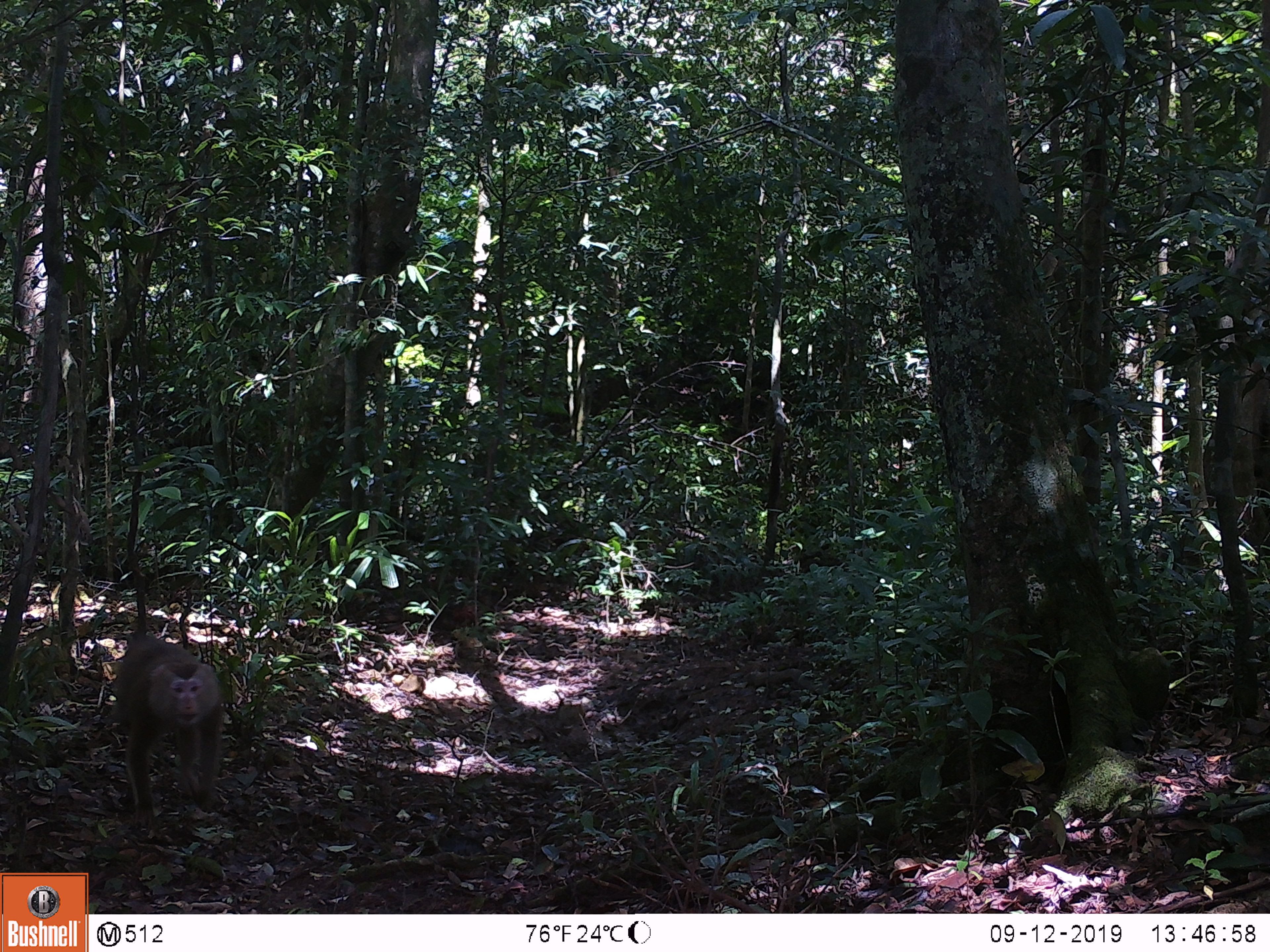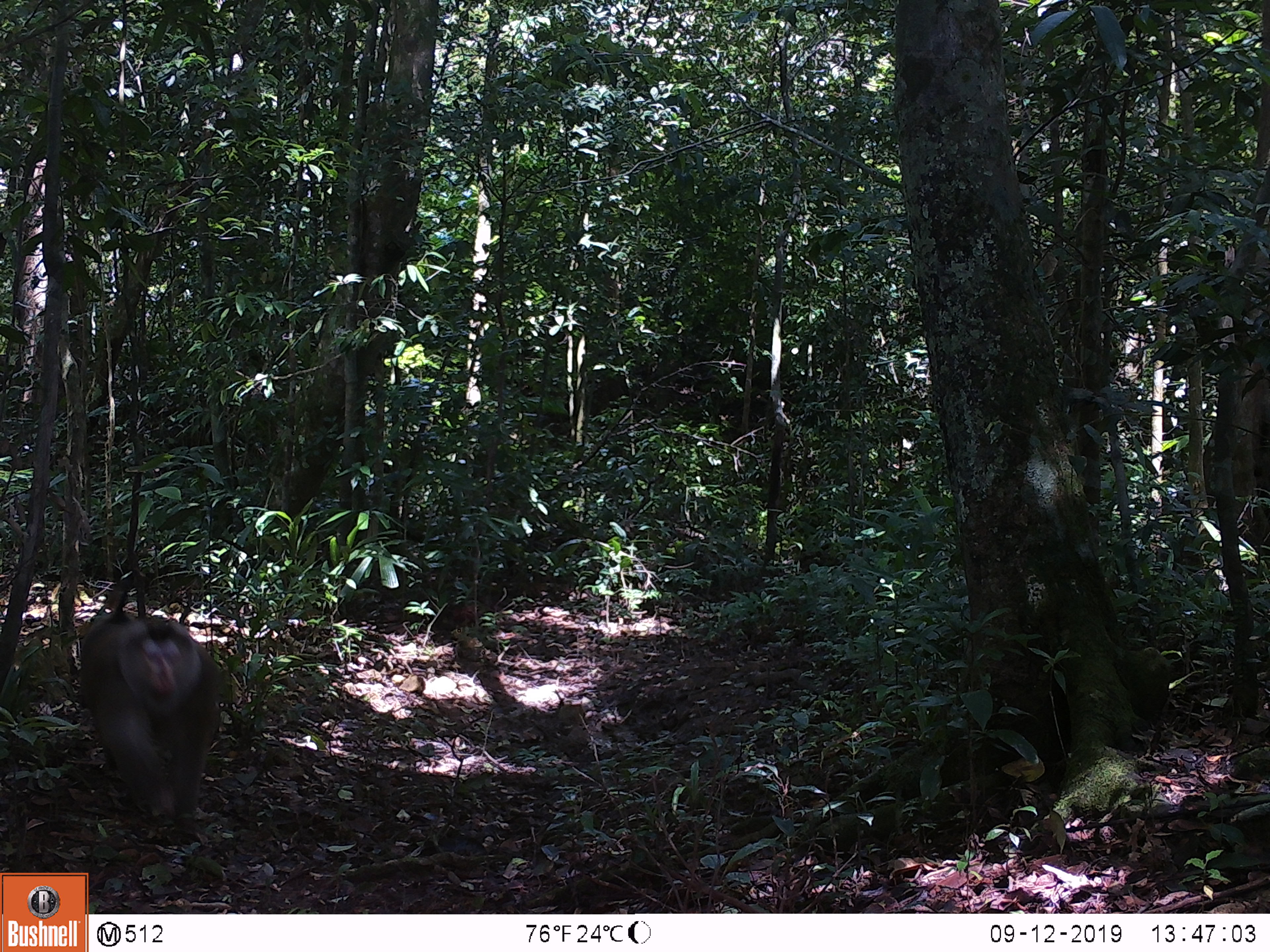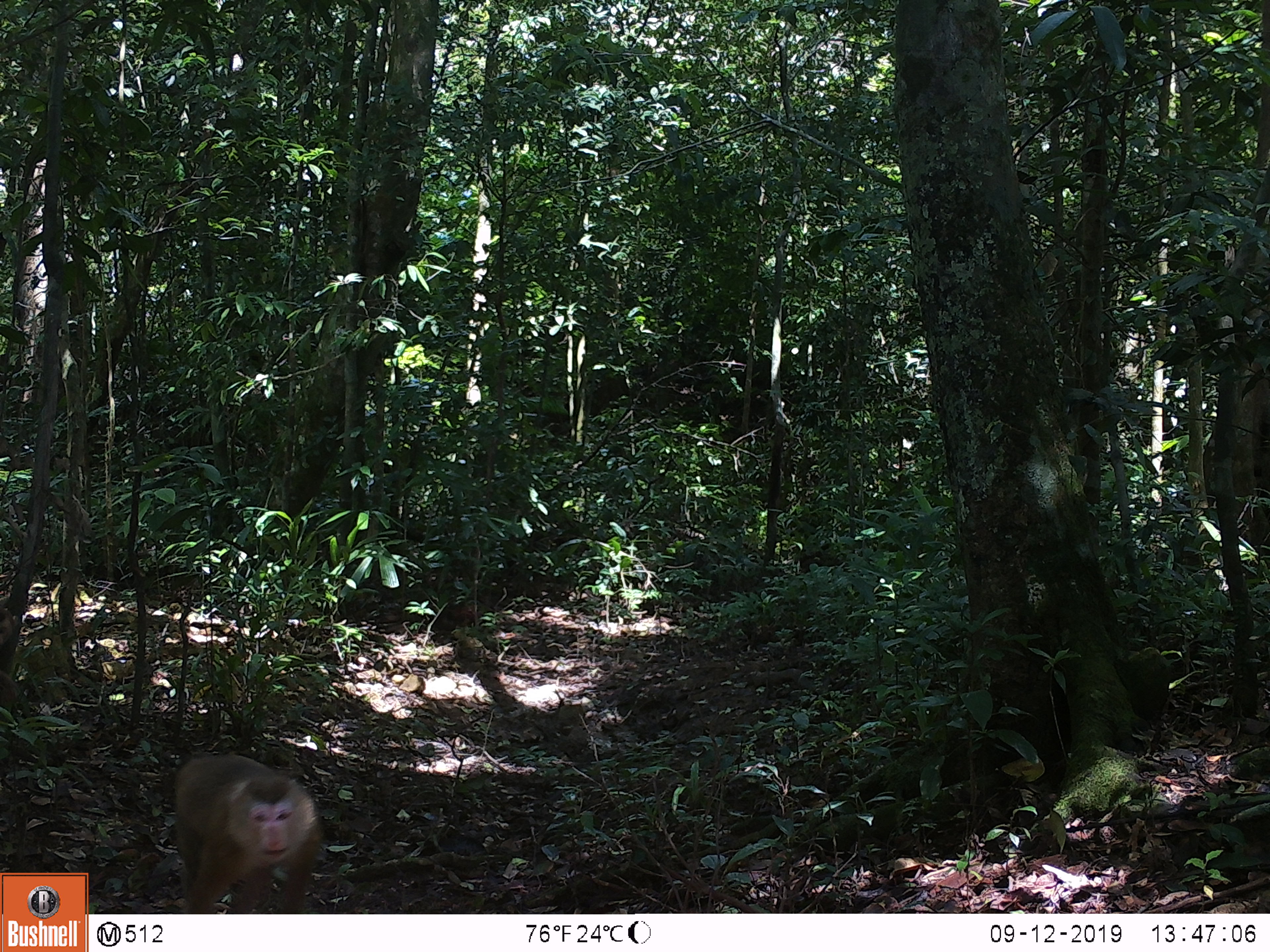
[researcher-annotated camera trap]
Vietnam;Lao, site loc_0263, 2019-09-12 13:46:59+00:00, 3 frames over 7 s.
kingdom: Animalia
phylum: Chordata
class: Mammalia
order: Primates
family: Cercopithecidae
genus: Macaca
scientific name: Macaca nemestrina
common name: pig-tailed macaque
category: pig tailed macaque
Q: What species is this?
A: Pig tailed macaque (pig-tailed macaque) (Macaca nemestrina).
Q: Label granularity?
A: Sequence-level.